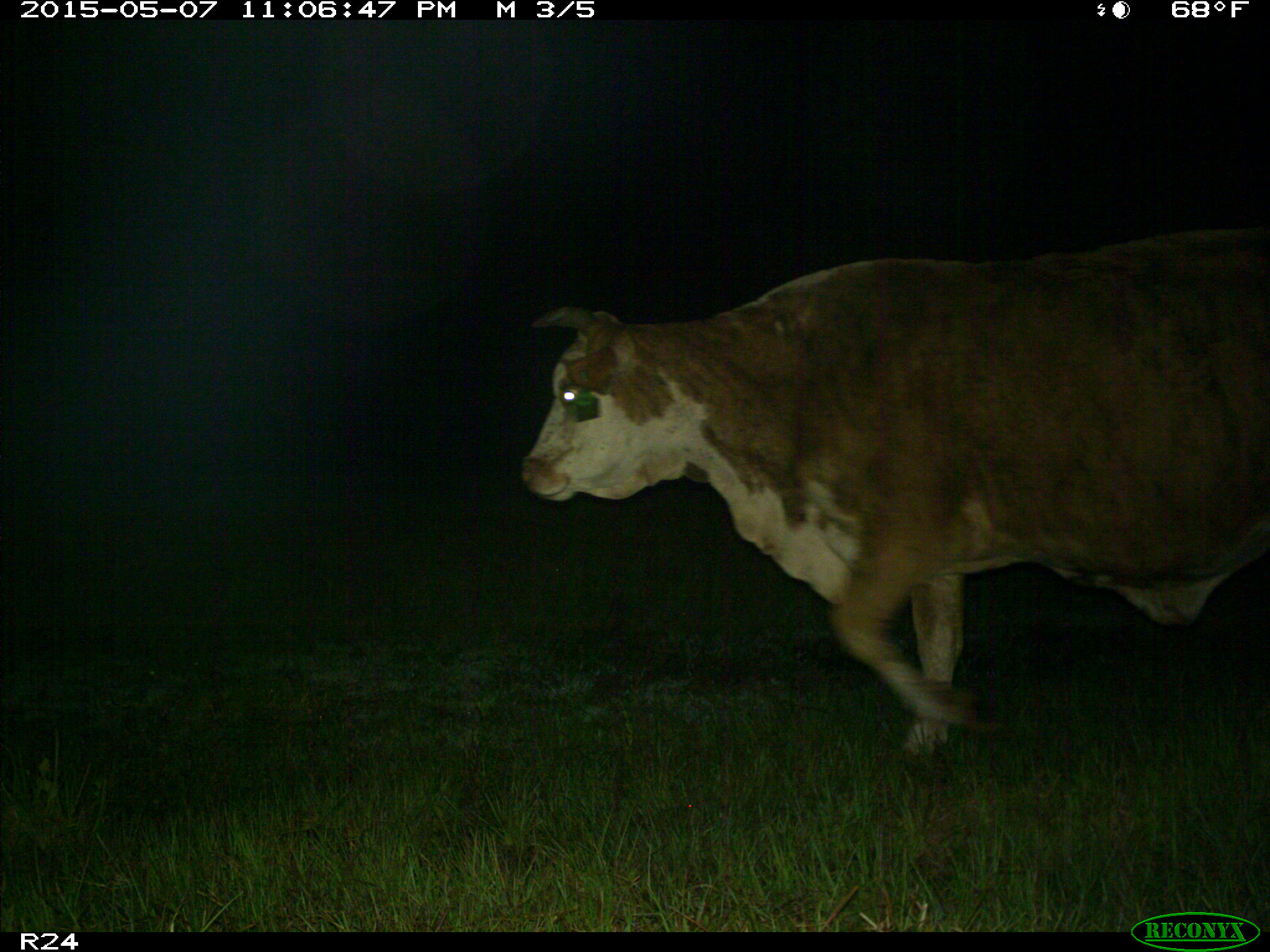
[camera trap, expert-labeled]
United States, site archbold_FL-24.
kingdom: Animalia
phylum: Chordata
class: Mammalia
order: Artiodactyla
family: Bovidae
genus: Bos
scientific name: Bos taurus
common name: domestic cow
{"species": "Bos taurus (domestic cow)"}